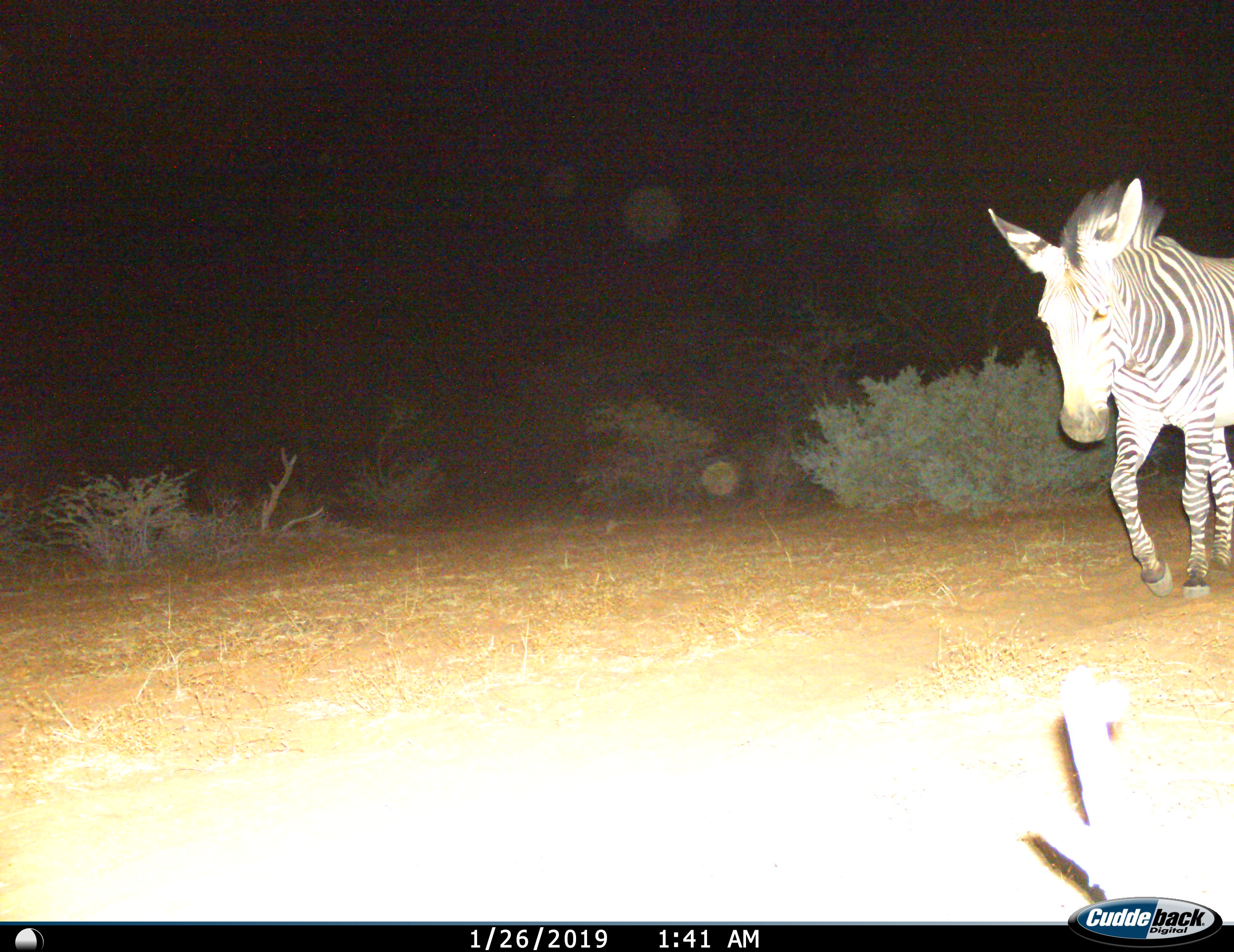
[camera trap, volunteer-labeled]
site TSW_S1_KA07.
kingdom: Animalia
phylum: Chordata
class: Mammalia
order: Perissodactyla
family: Equidae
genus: Equus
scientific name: Equus zebra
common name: mountain zebra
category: zebramountain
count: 1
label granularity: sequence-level